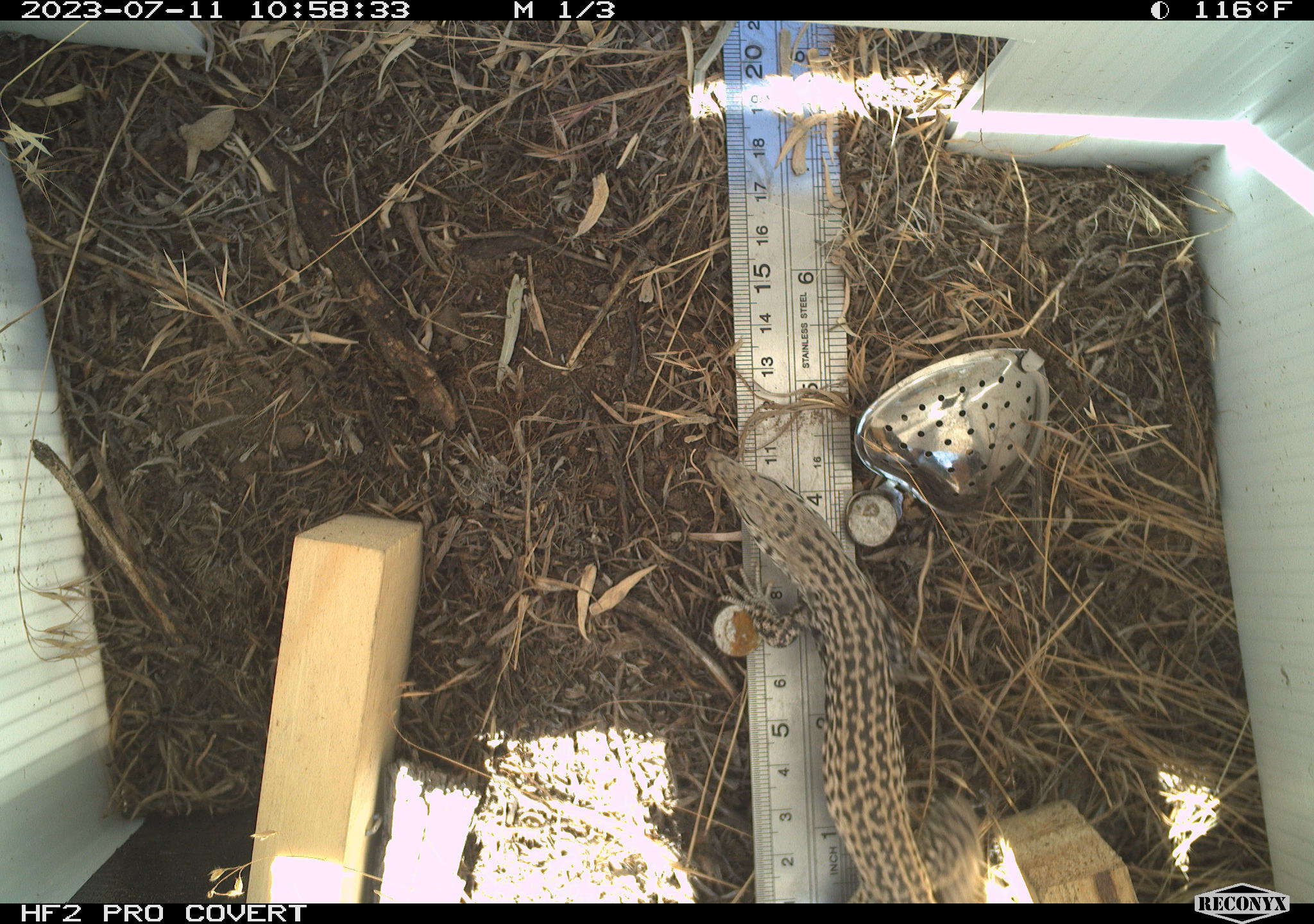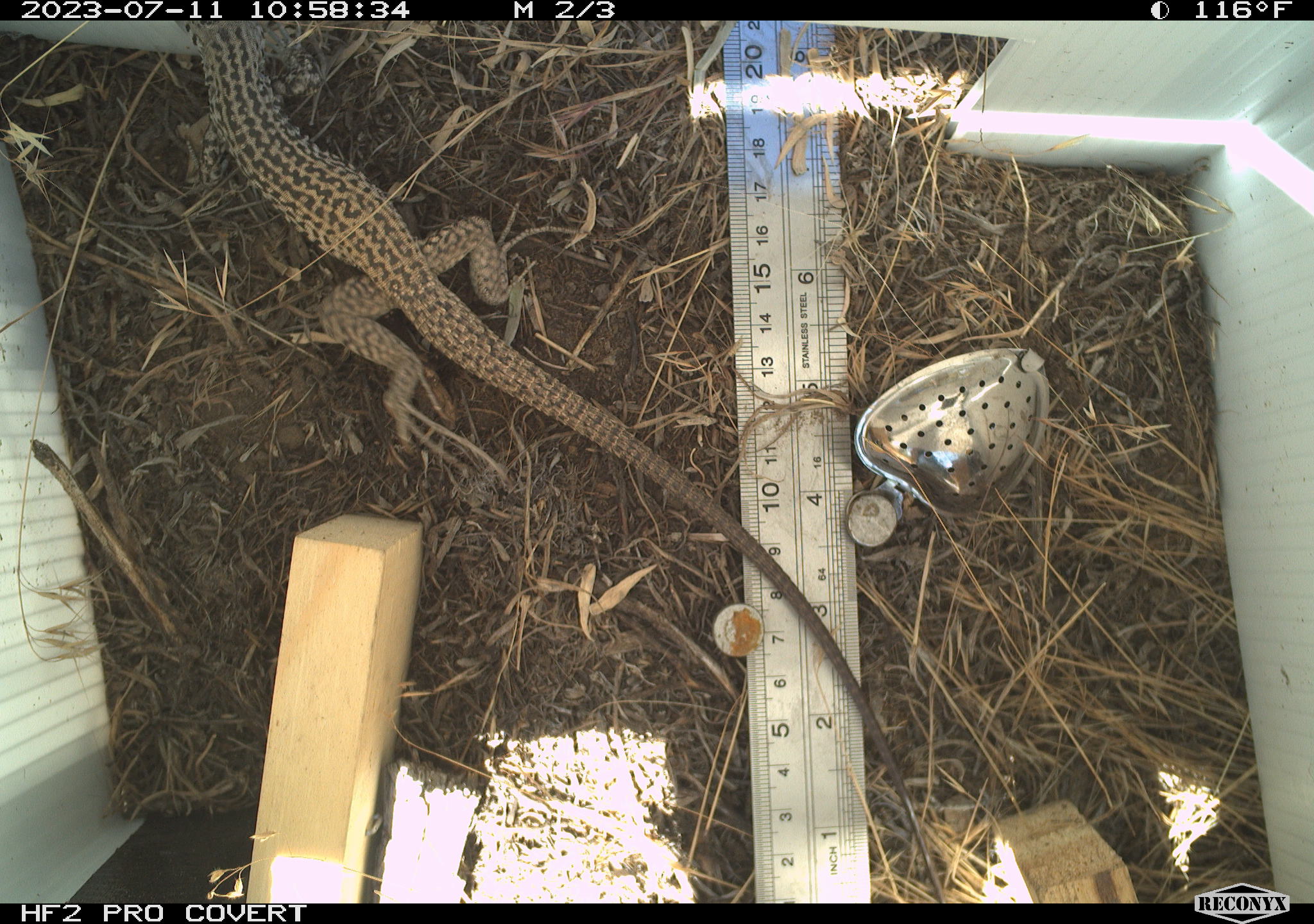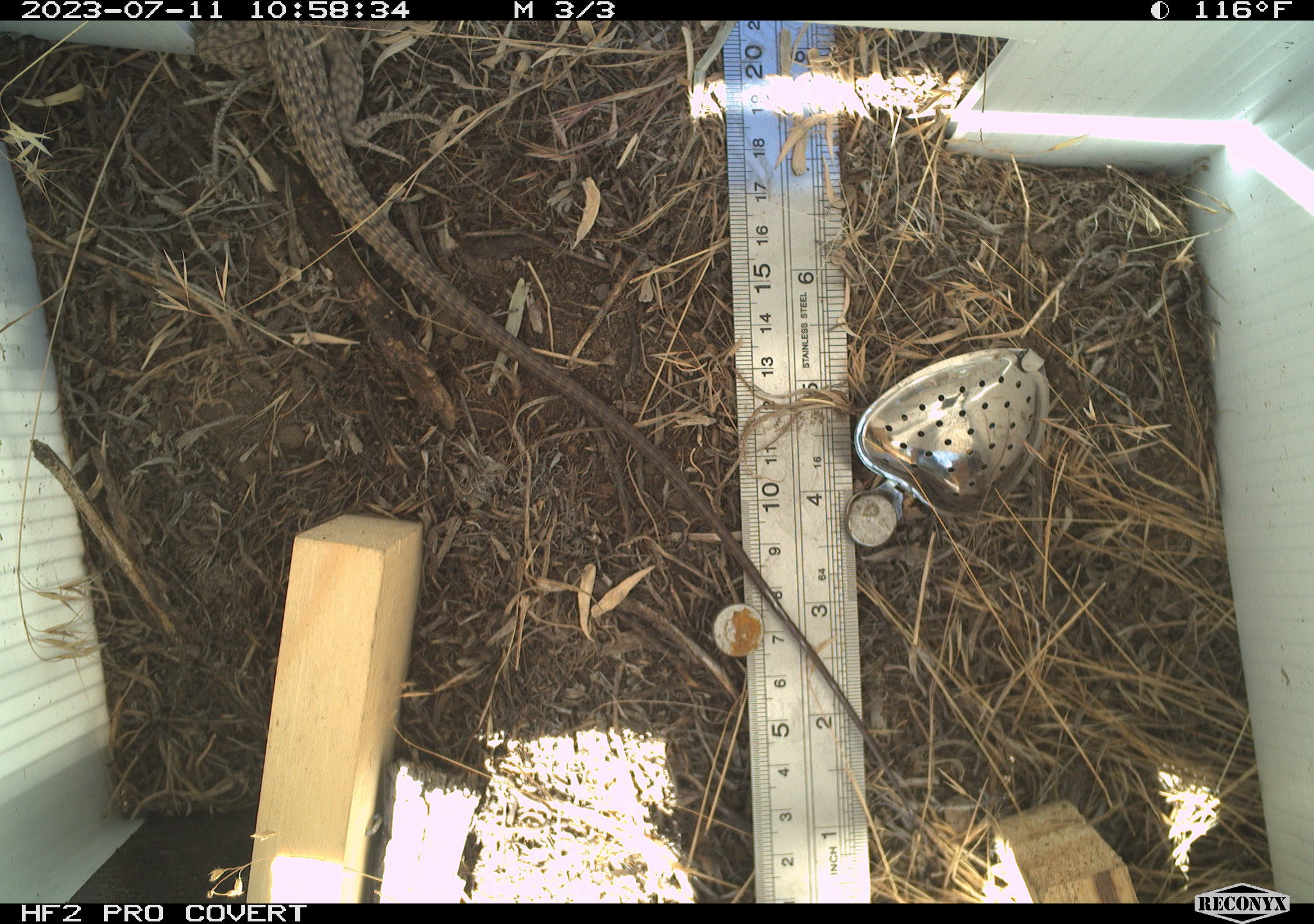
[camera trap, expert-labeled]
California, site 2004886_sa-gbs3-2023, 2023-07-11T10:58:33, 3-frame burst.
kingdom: Animalia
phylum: Chordata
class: Reptilia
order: Squamata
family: Teiidae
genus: Aspidoscelis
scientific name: Aspidoscelis tigris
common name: western whiptail